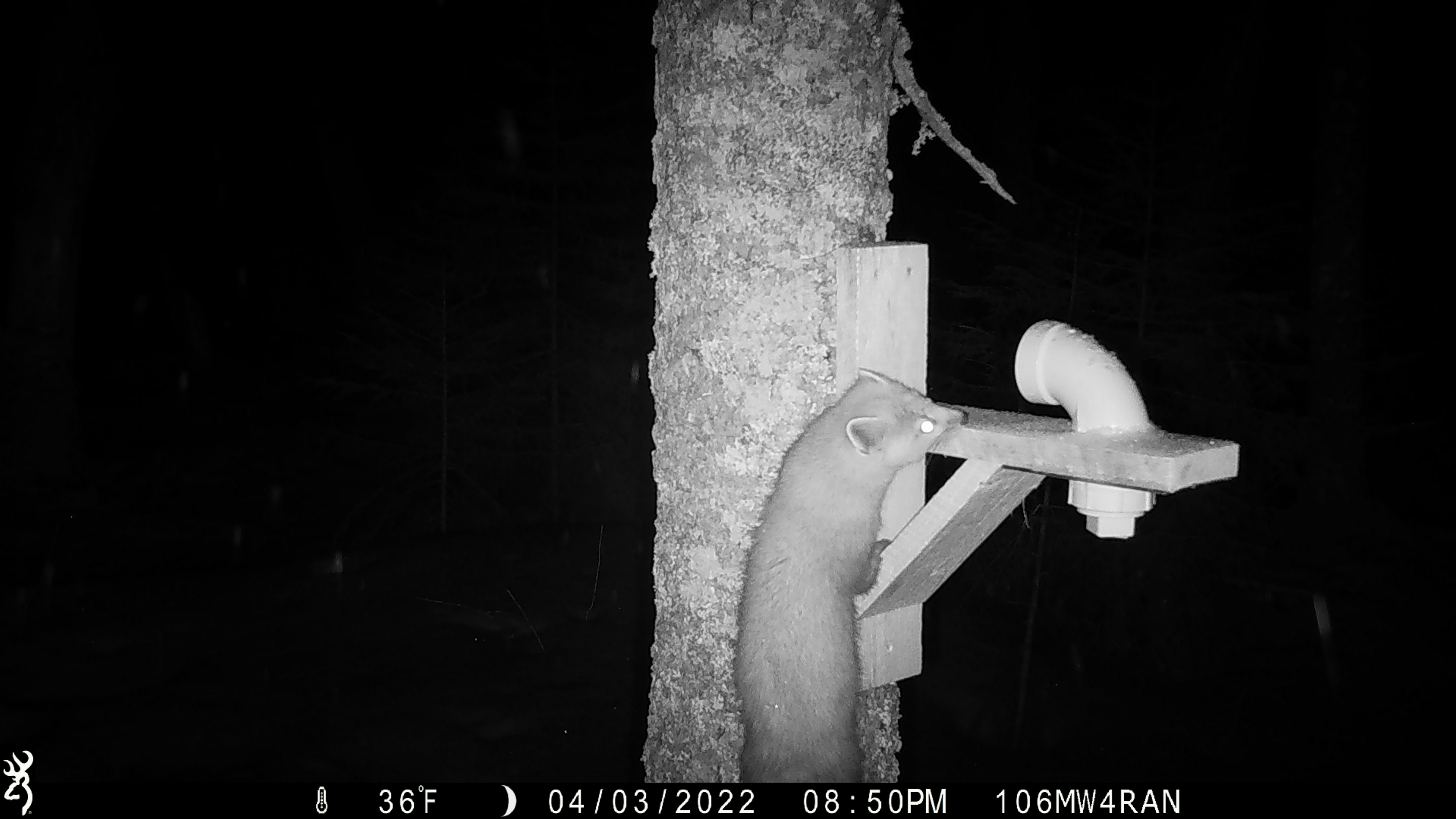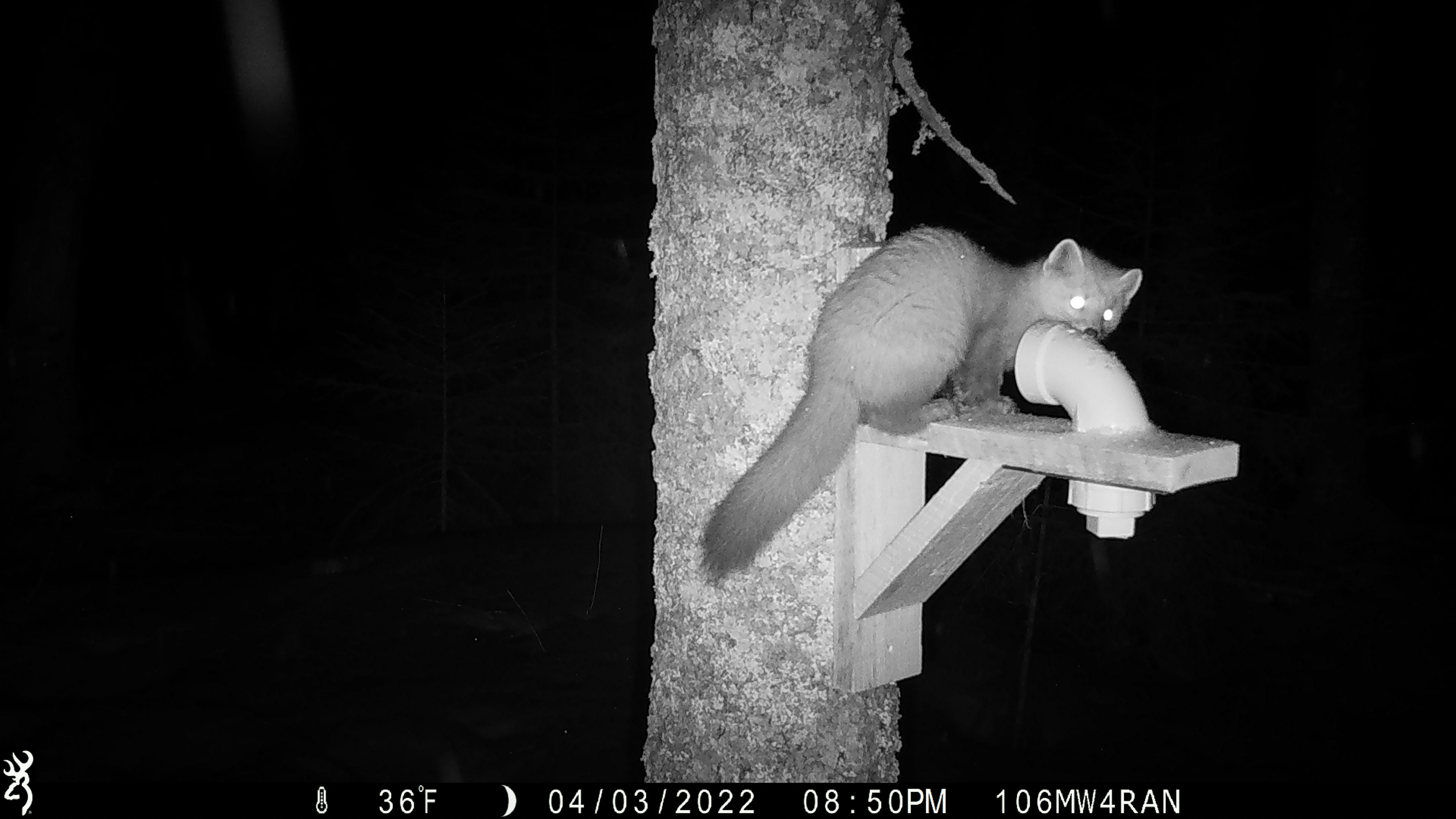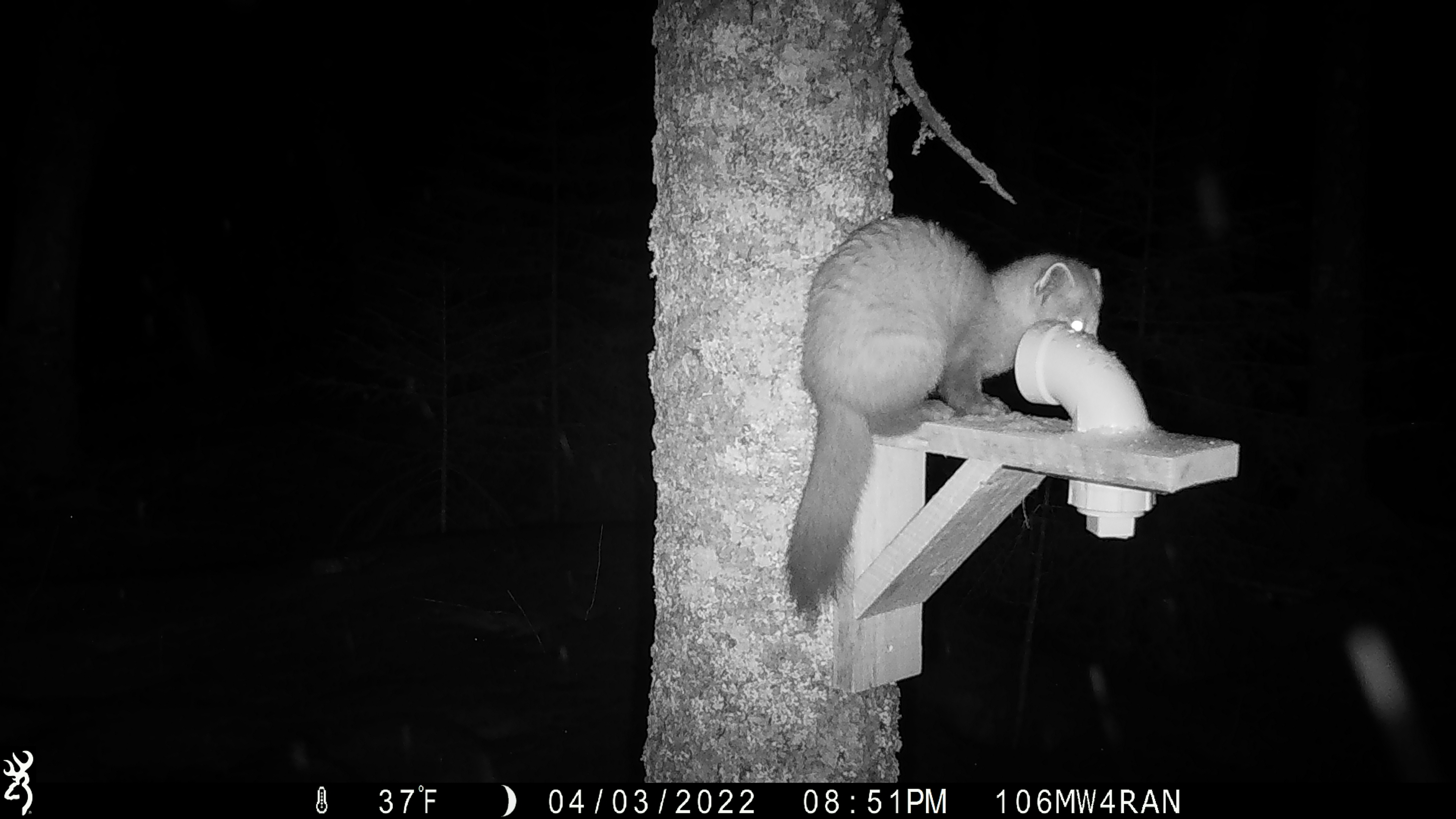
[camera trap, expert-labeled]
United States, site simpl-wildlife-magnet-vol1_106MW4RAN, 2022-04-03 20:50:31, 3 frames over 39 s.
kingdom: Animalia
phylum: Chordata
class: Mammalia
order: Carnivora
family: Mustelidae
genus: Martes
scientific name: Martes americana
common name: american marten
American marten (Martes americana).